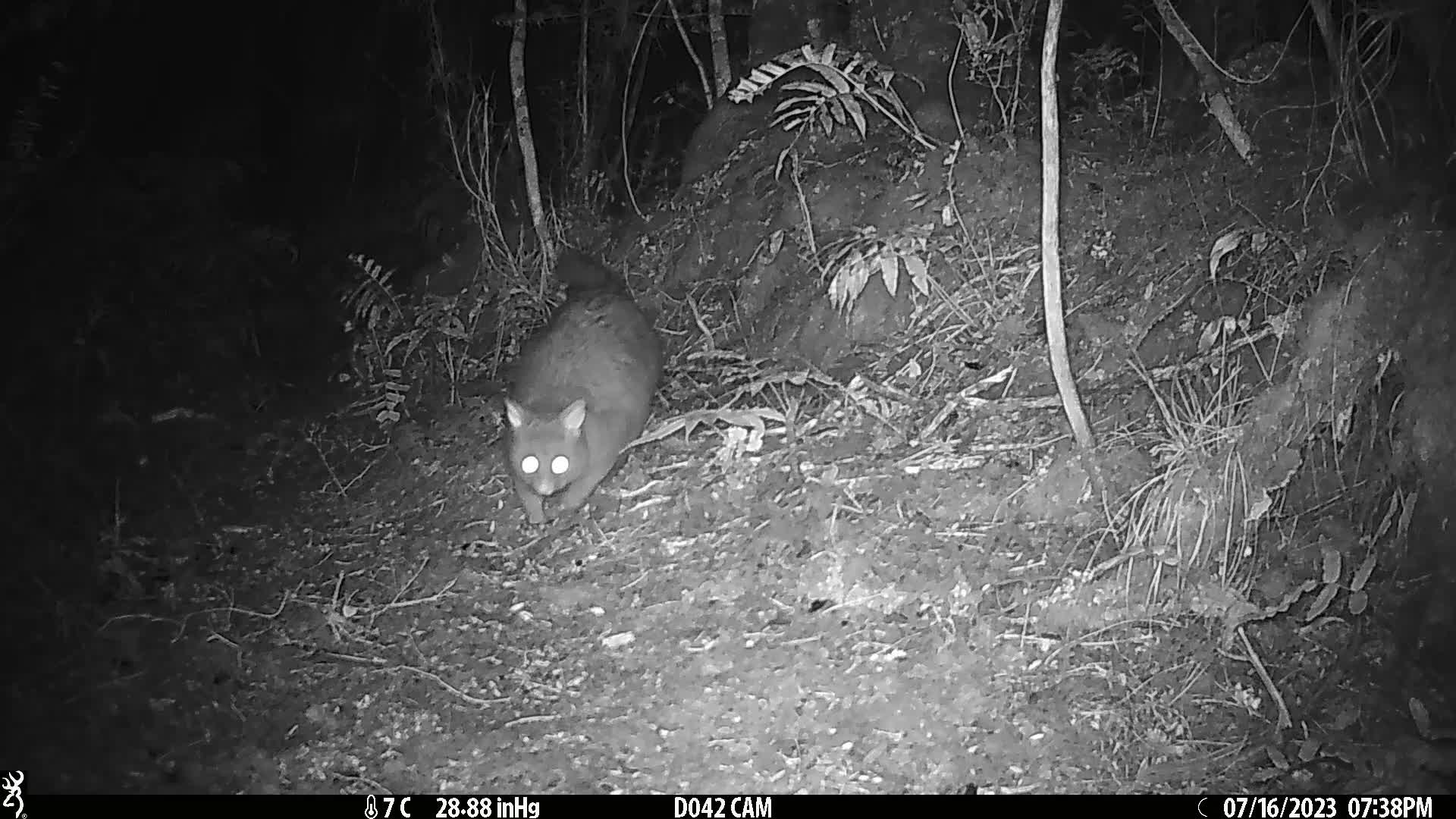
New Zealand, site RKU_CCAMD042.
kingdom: Animalia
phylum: Chordata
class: Mammalia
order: Diprotodontia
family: Phalangeridae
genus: Trichosurus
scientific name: Trichosurus vulpecula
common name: common brushtail possum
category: possum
Possum (common brushtail possum) (Trichosurus vulpecula).